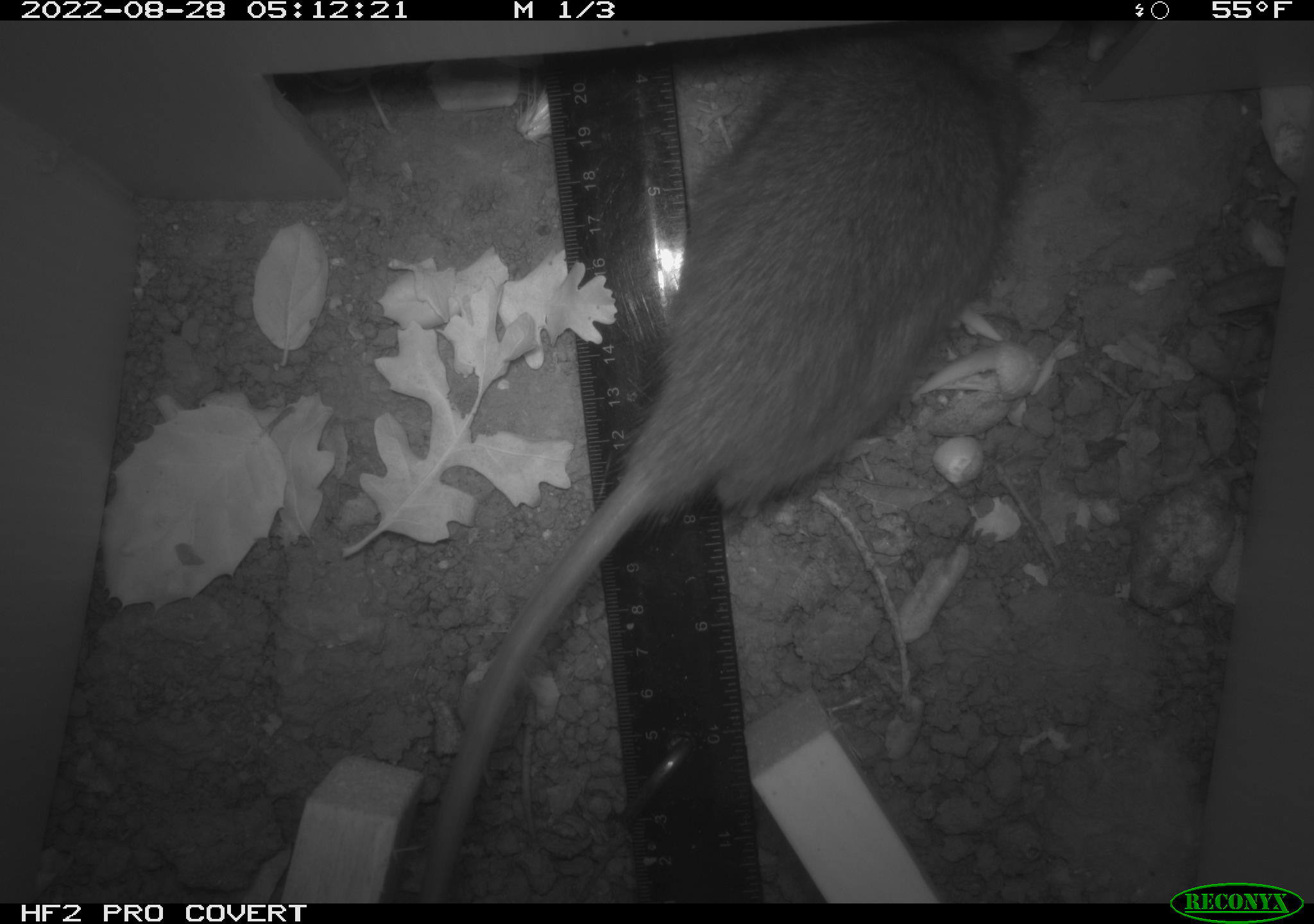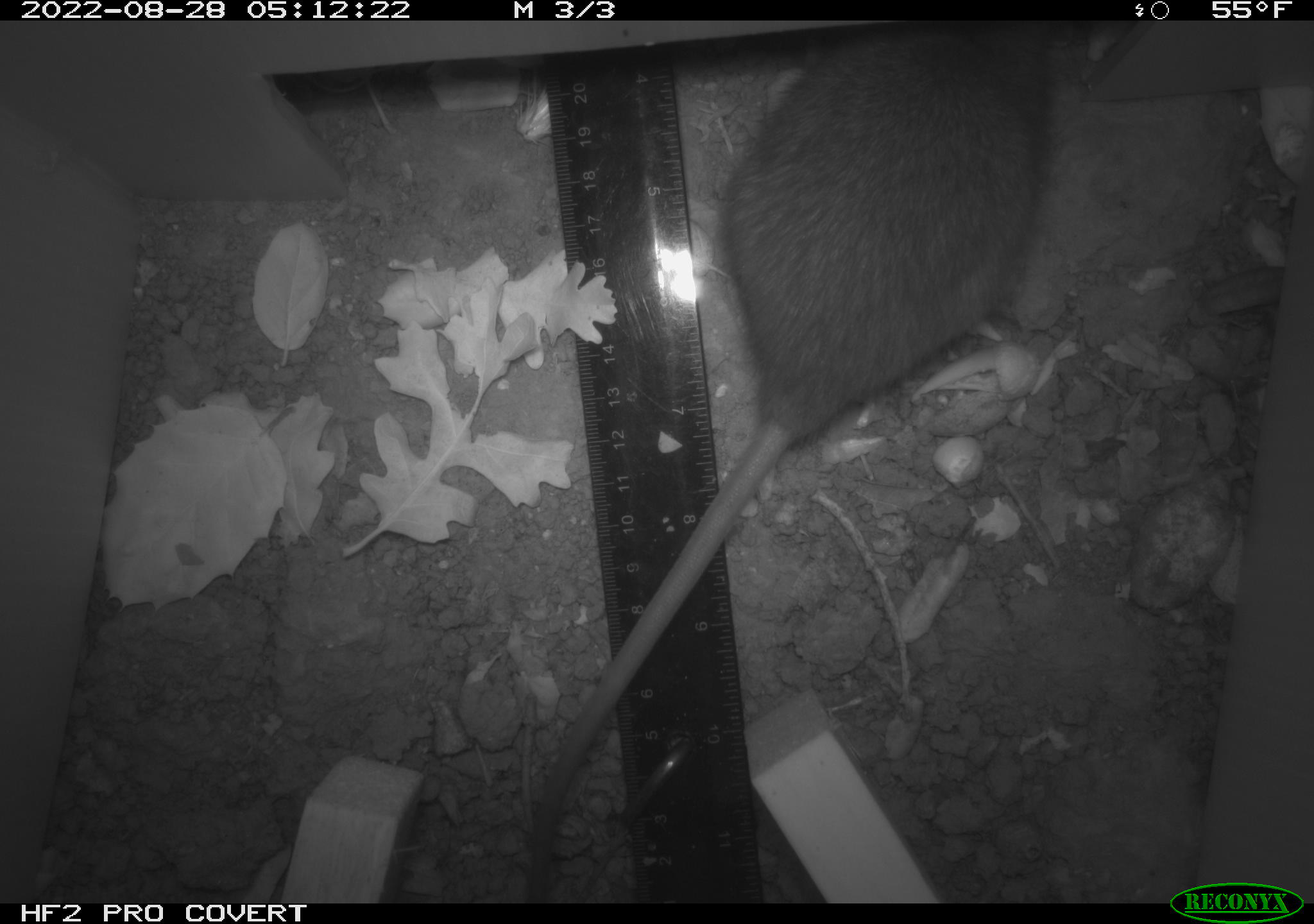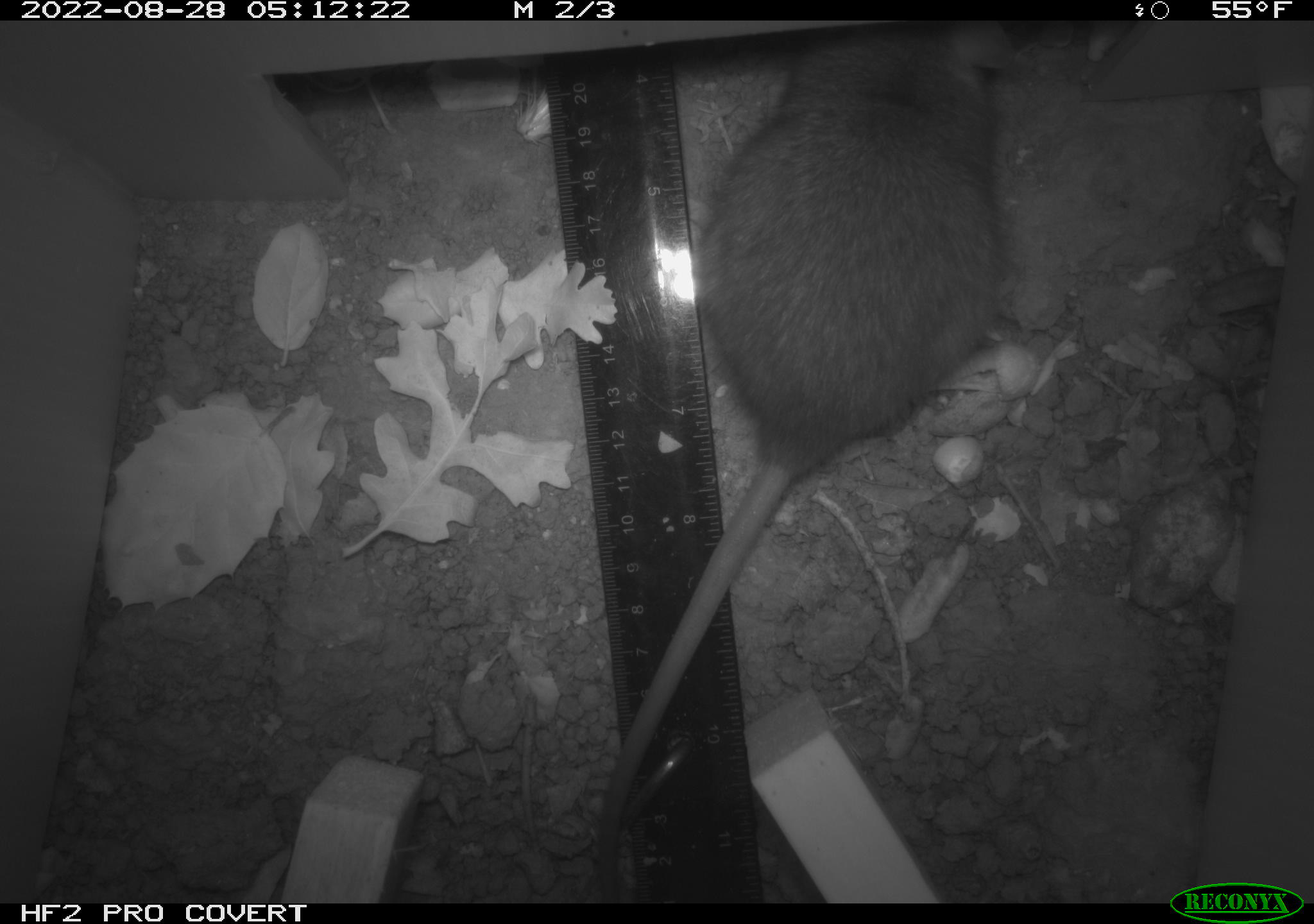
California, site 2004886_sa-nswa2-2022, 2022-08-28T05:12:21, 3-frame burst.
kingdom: Animalia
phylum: Chordata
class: Mammalia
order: Rodentia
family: Muridae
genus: Rattus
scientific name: Rattus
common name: rat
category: rattus species